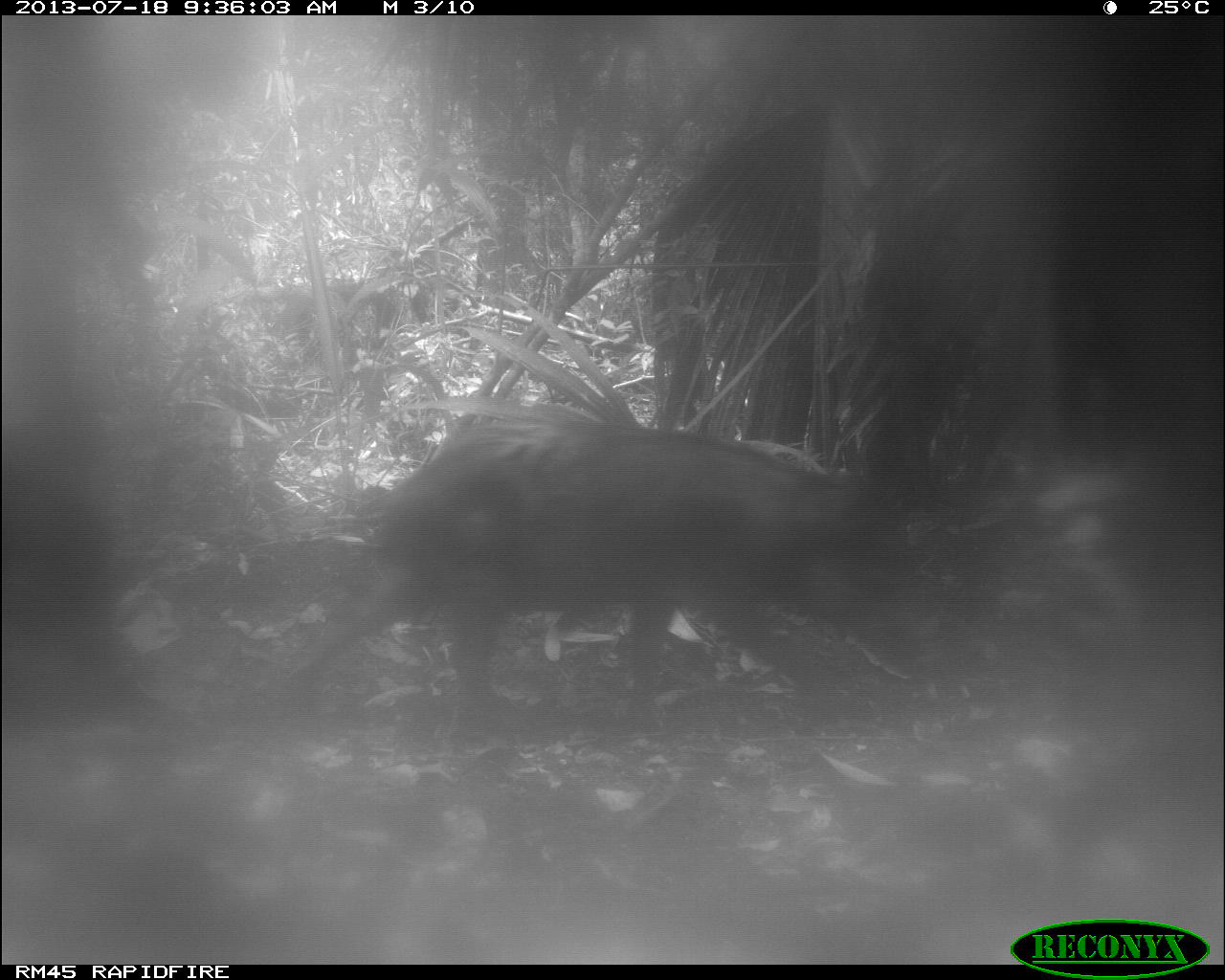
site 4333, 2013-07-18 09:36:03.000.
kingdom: Animalia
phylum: Chordata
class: Mammalia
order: Artiodactyla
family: Tayassuidae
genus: Tayassu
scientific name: Tayassu pecari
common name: white-lipped peccary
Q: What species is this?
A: Tayassu pecari (white-lipped peccary).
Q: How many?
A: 2.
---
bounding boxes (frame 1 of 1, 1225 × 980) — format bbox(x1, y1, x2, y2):
tayassu pecari: bbox(267, 416, 946, 739)